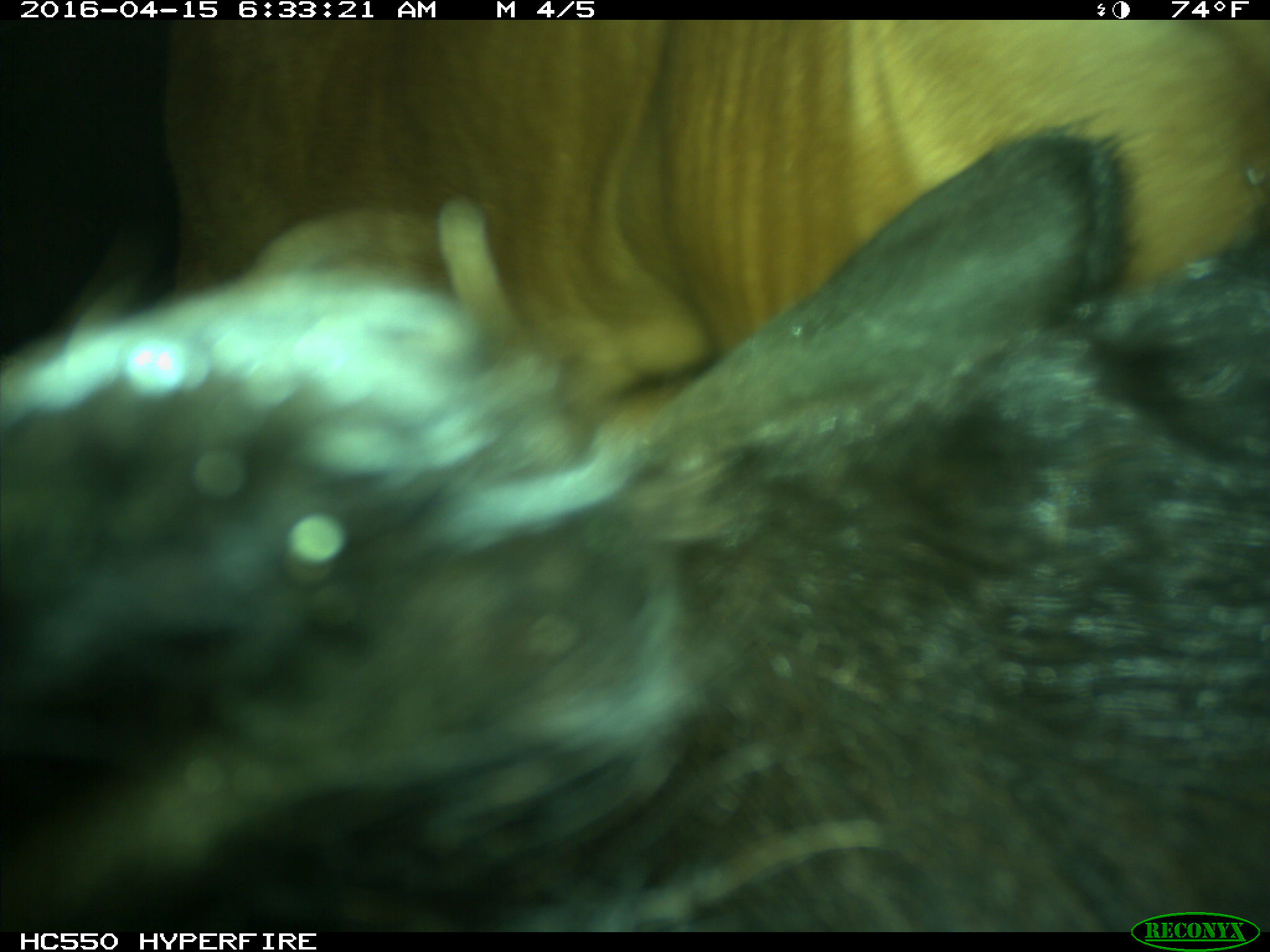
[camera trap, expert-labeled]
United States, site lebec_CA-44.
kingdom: Animalia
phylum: Chordata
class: Mammalia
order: Artiodactyla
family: Bovidae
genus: Bos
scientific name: Bos taurus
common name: domestic cow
Bos taurus (domestic cow).